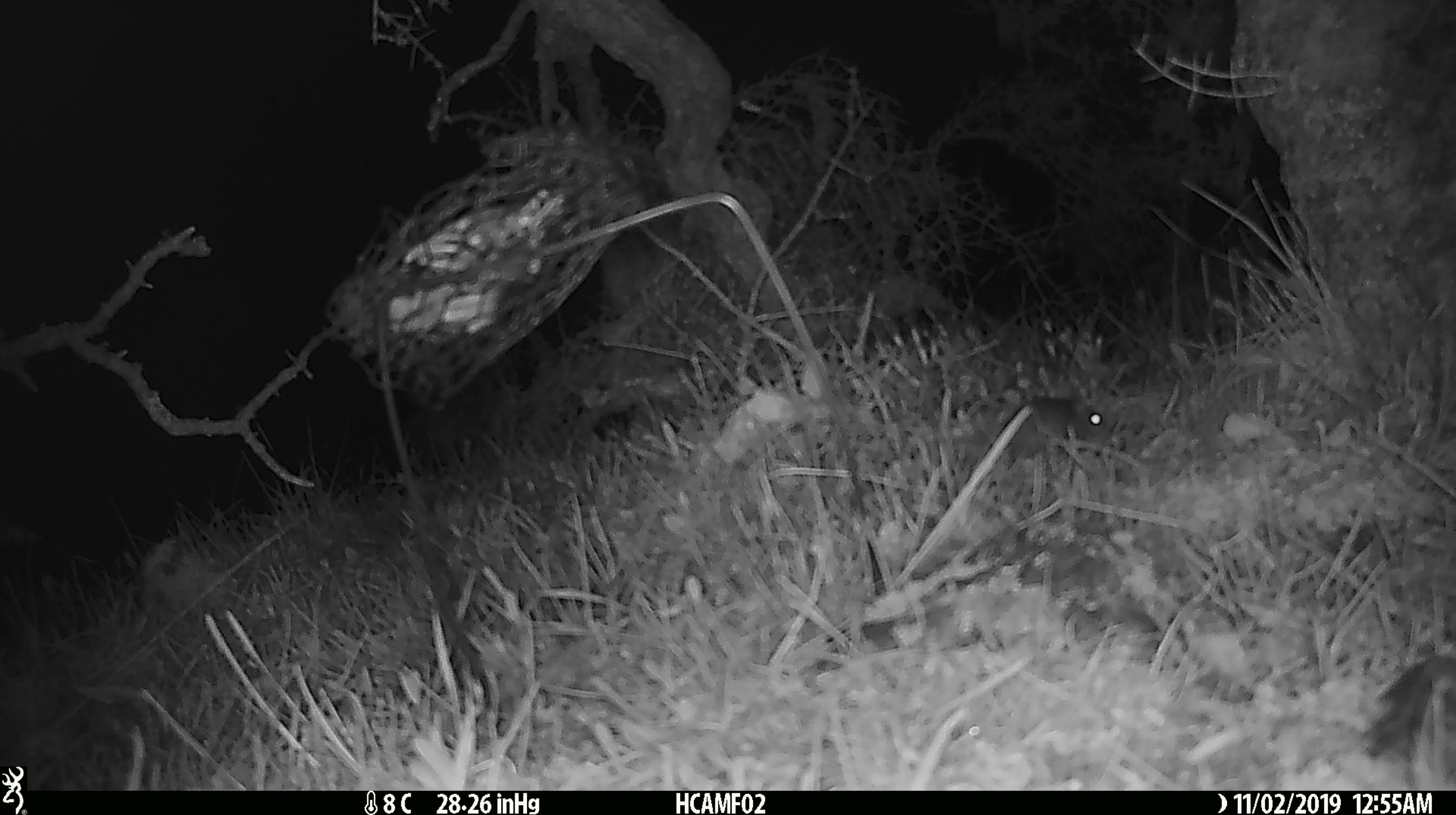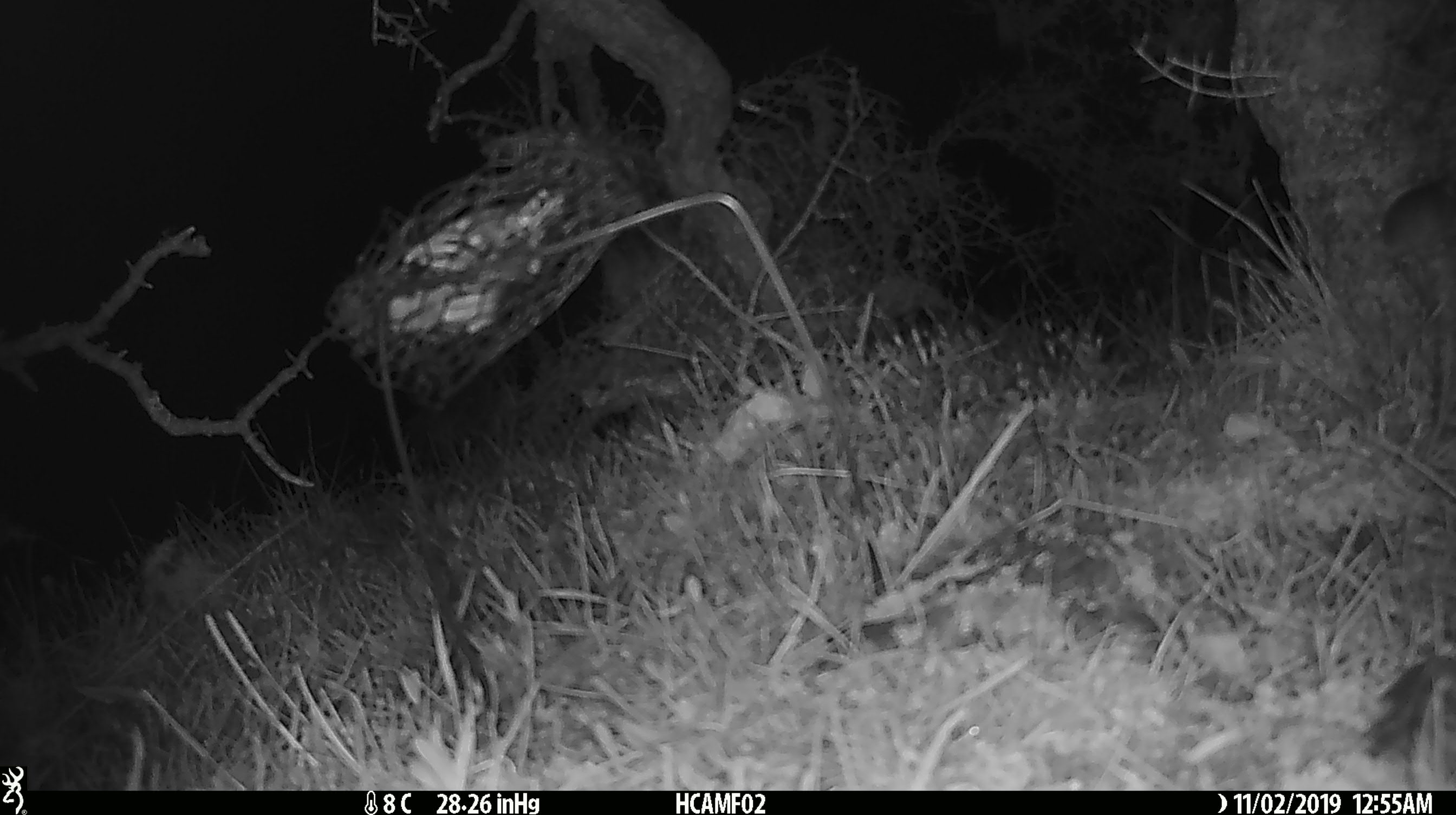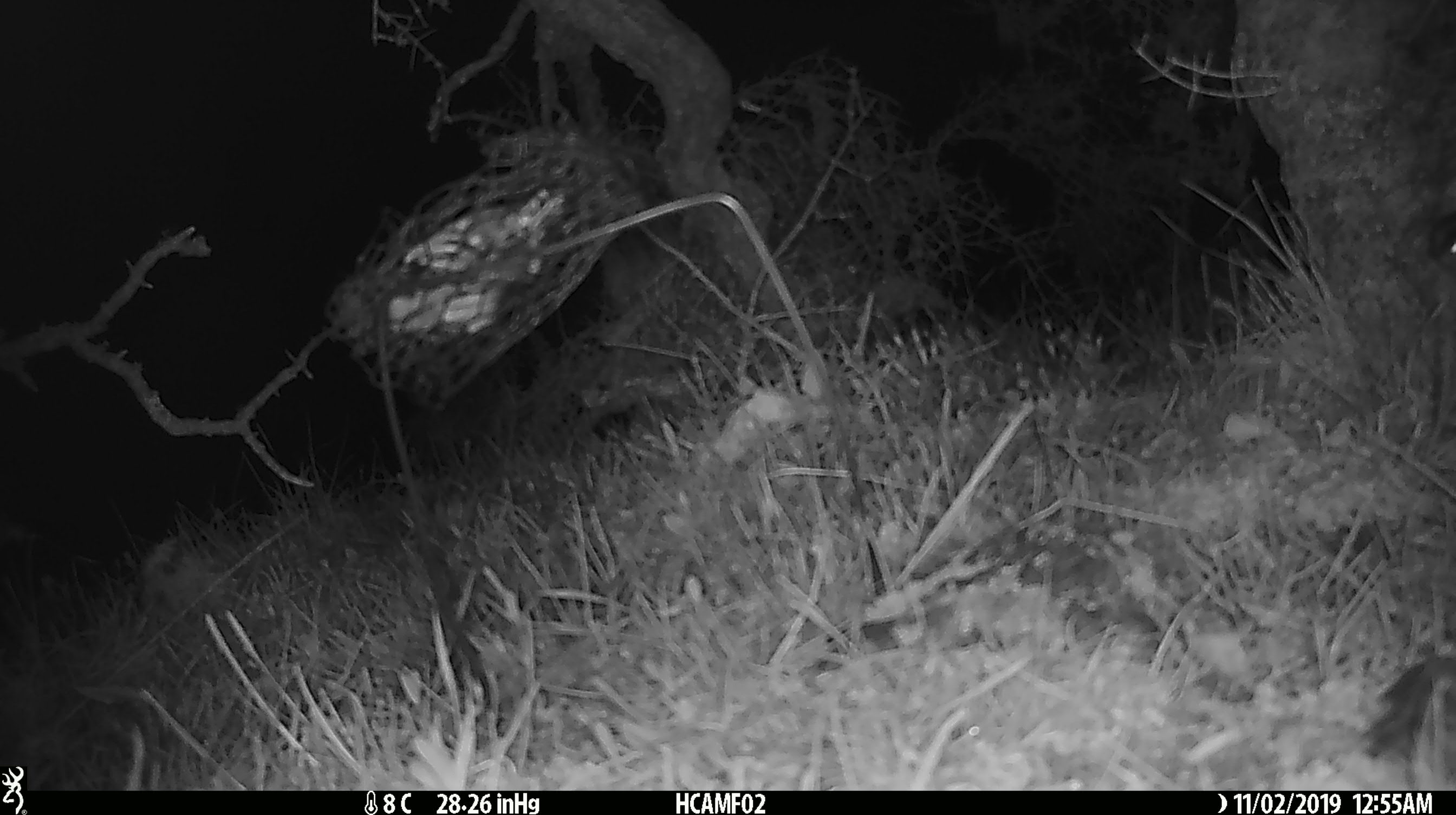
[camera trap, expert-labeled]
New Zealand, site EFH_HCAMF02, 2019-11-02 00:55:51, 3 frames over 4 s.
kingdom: Animalia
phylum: Chordata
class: Mammalia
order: Rodentia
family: Muridae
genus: Mus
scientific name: Mus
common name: mouse